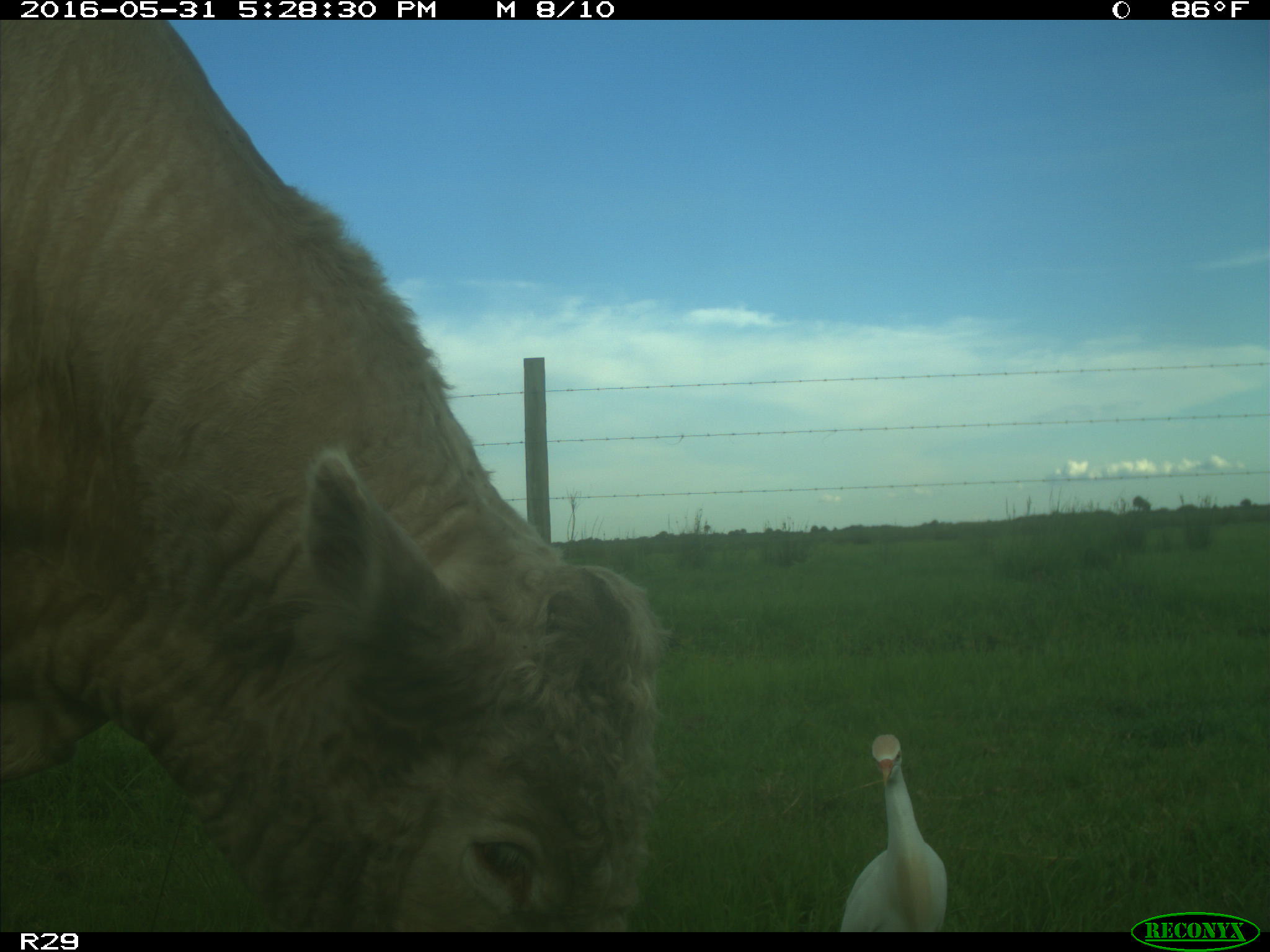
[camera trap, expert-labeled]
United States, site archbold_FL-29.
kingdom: Animalia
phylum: Chordata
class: Mammalia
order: Artiodactyla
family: Bovidae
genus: Bos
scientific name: Bos taurus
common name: domestic cow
Bos taurus (domestic cow).